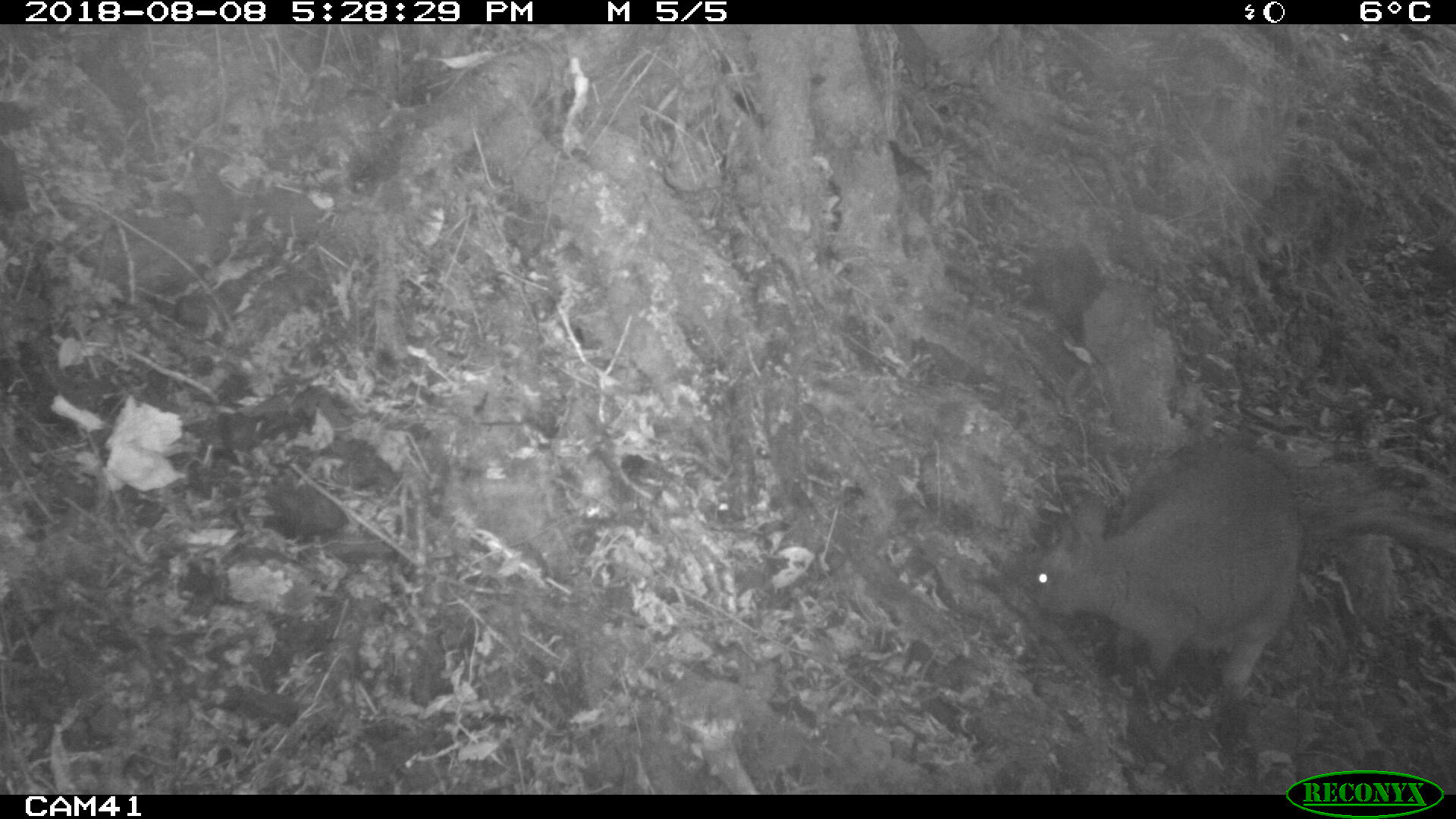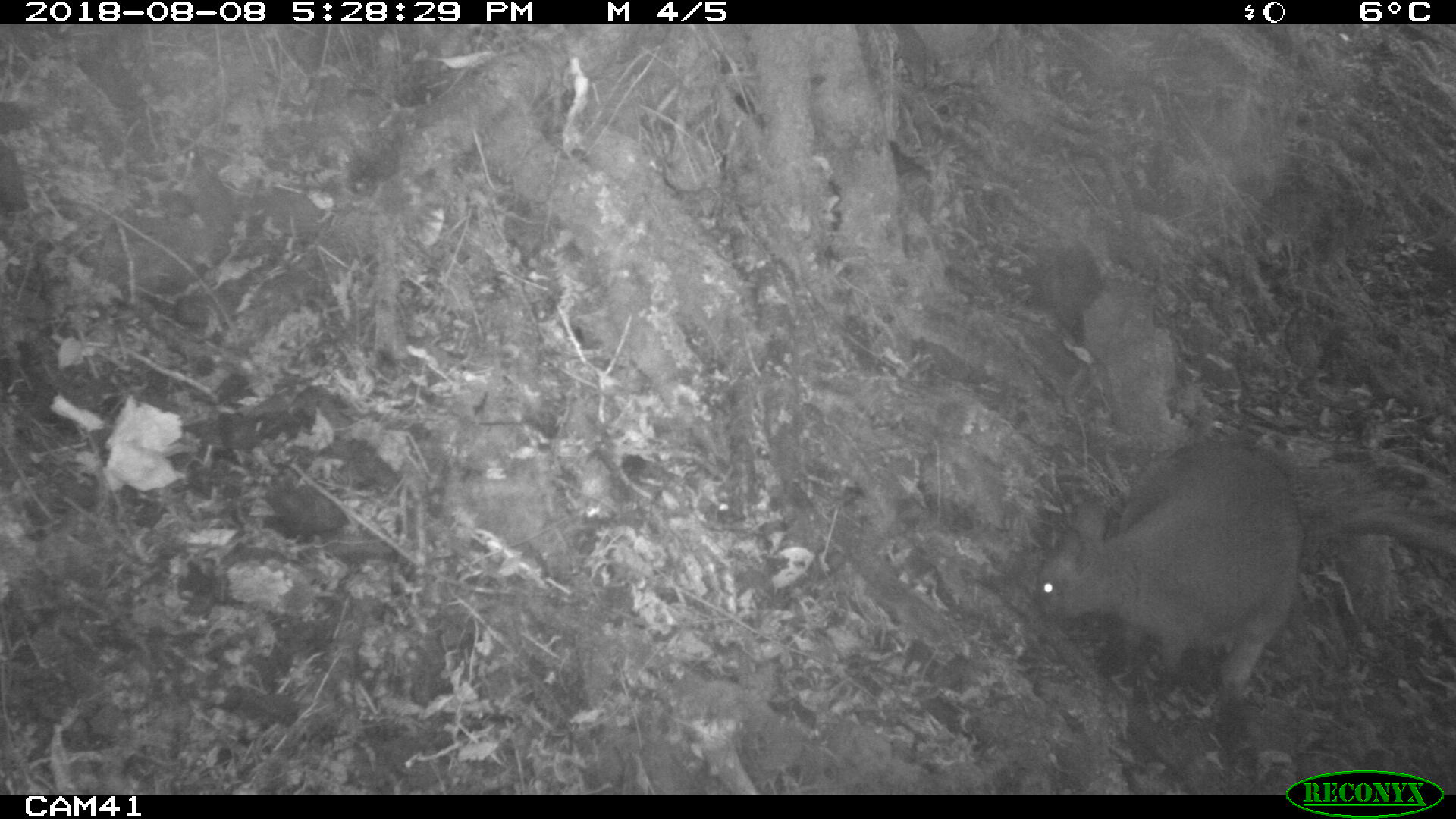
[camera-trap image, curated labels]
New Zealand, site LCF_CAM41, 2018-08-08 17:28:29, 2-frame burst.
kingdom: Animalia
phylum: Chordata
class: Mammalia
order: Diprotodontia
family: Macropodidae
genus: Notamacropus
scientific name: Notamacropus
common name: wallaby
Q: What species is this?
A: Wallaby (Notamacropus).